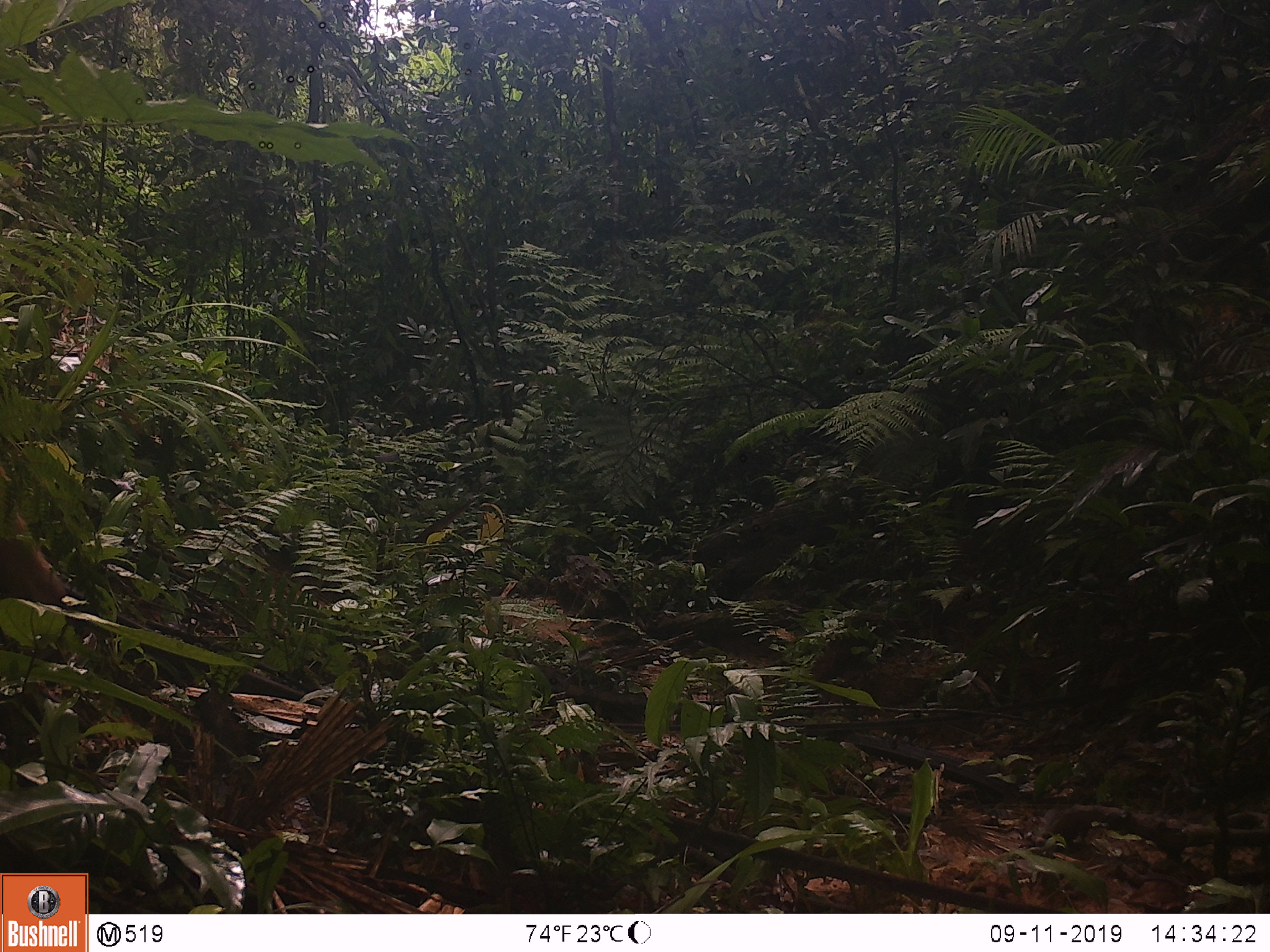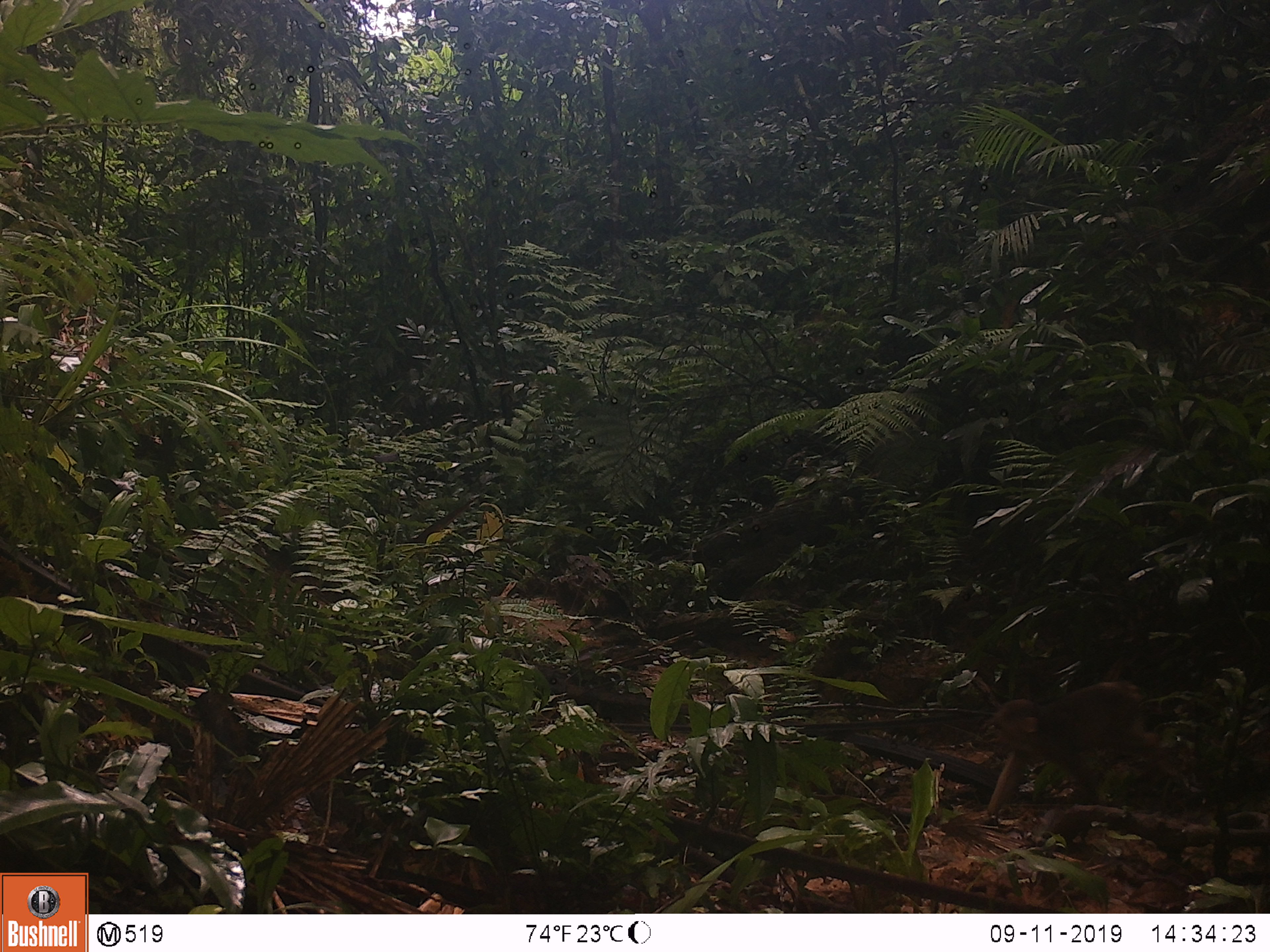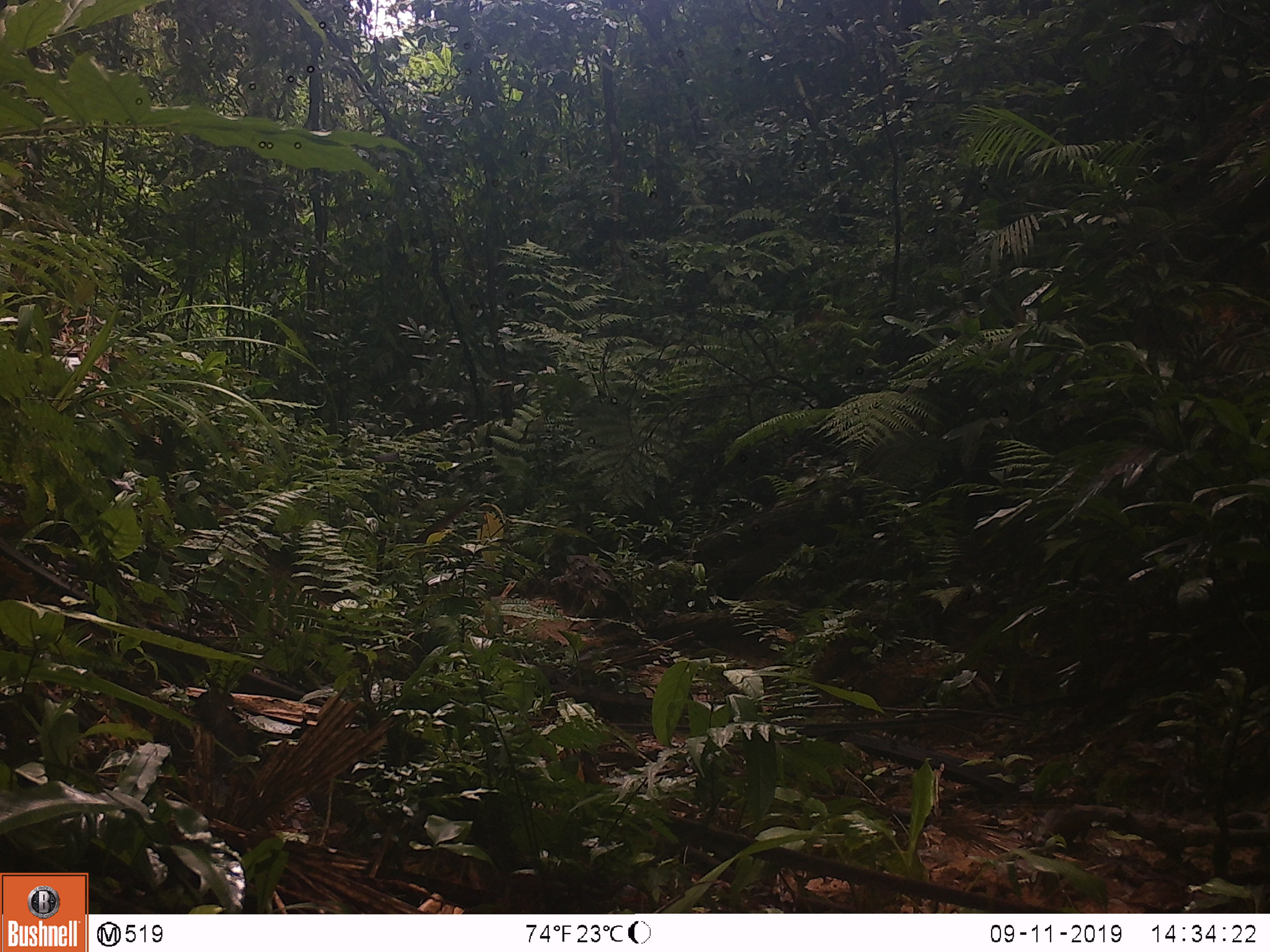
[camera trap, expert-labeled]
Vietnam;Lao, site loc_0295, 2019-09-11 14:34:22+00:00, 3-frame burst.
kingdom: Animalia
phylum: Chordata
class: Mammalia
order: Primates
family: Cercopithecidae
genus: Macaca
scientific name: Macaca arctoides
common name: stump-tailed macaque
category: stump tailed macaque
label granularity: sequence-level